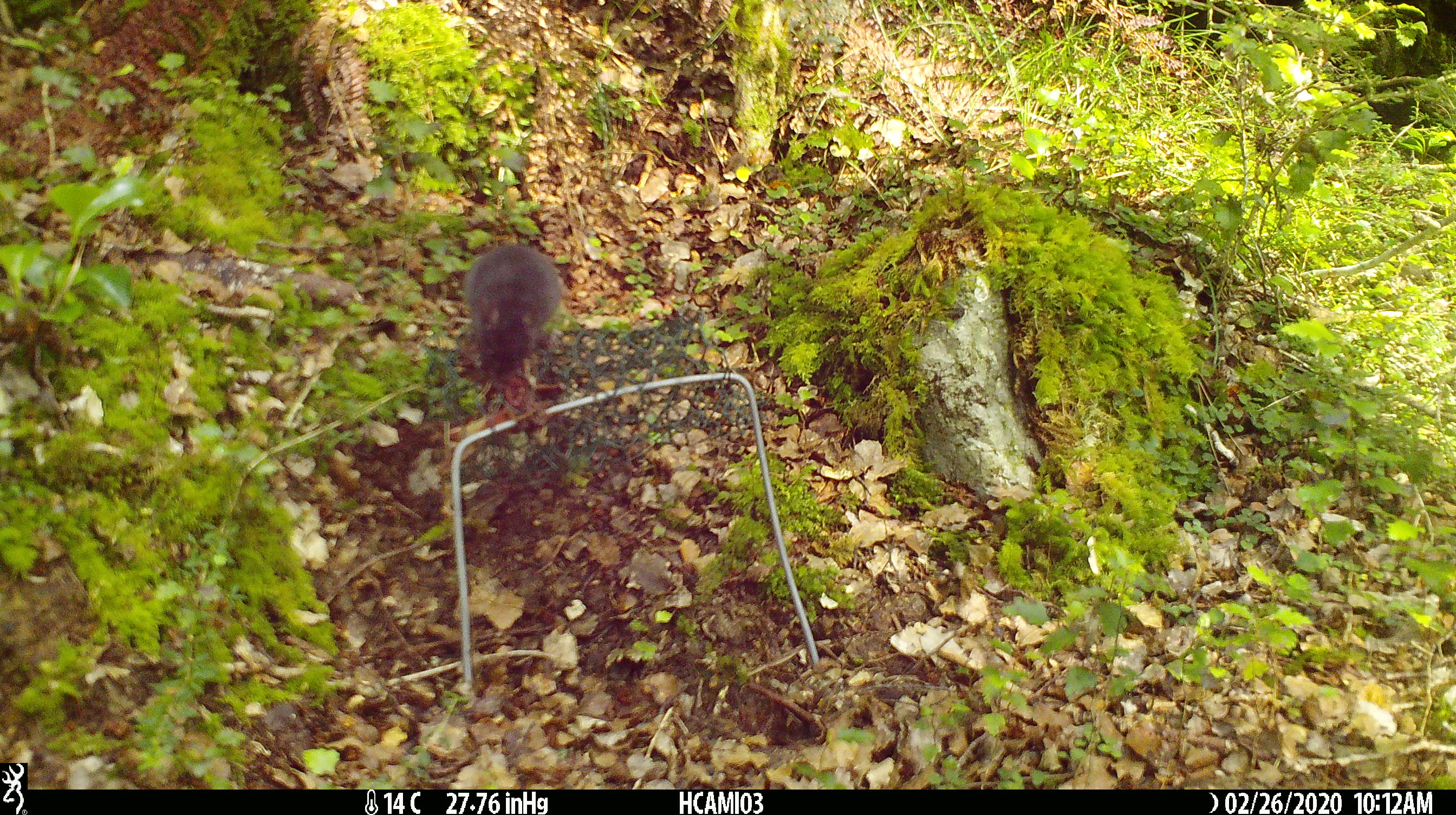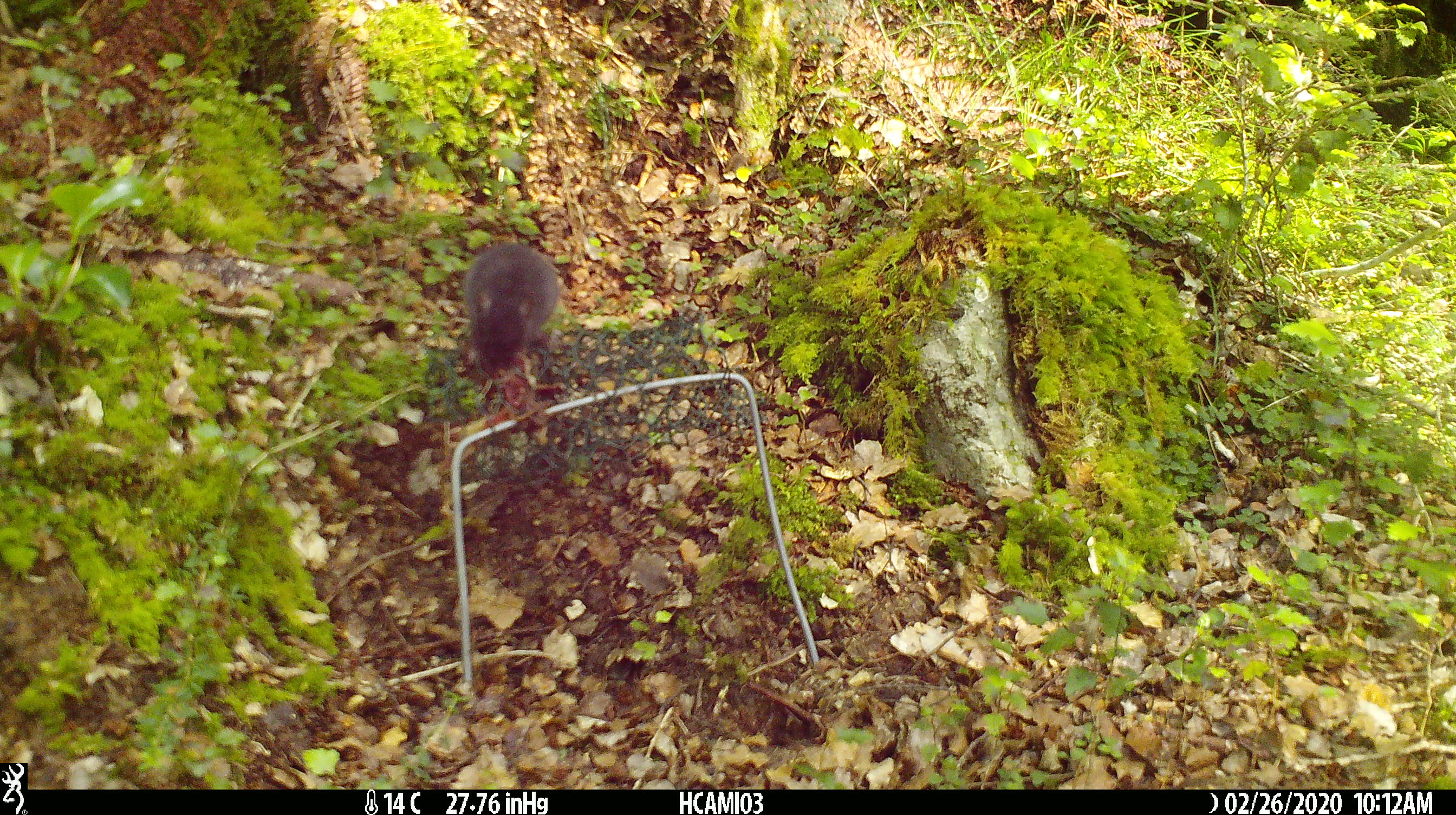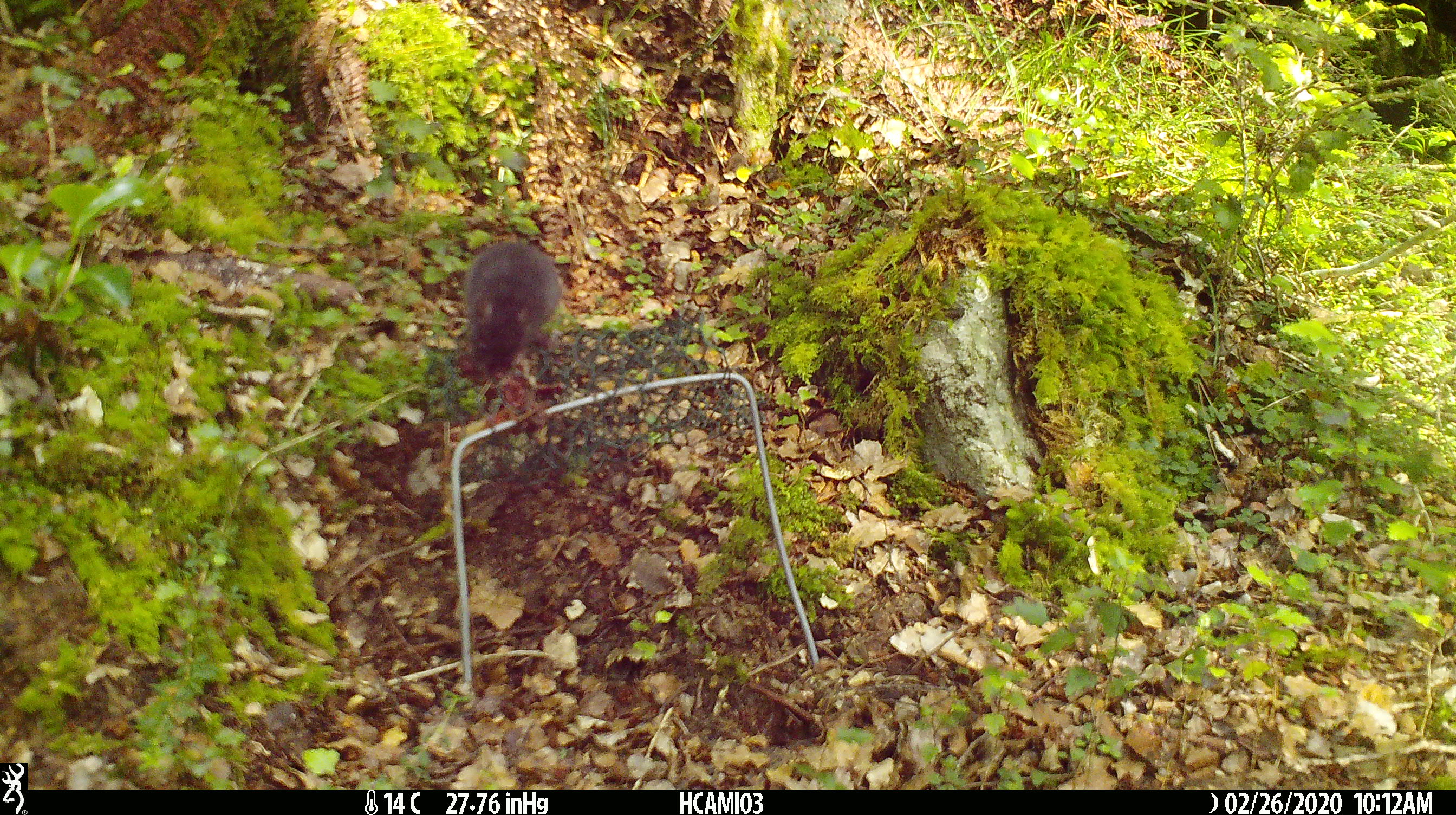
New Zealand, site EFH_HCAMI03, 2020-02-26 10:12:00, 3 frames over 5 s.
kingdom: Animalia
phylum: Chordata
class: Mammalia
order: Rodentia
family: Muridae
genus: Mus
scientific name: Mus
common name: mouse